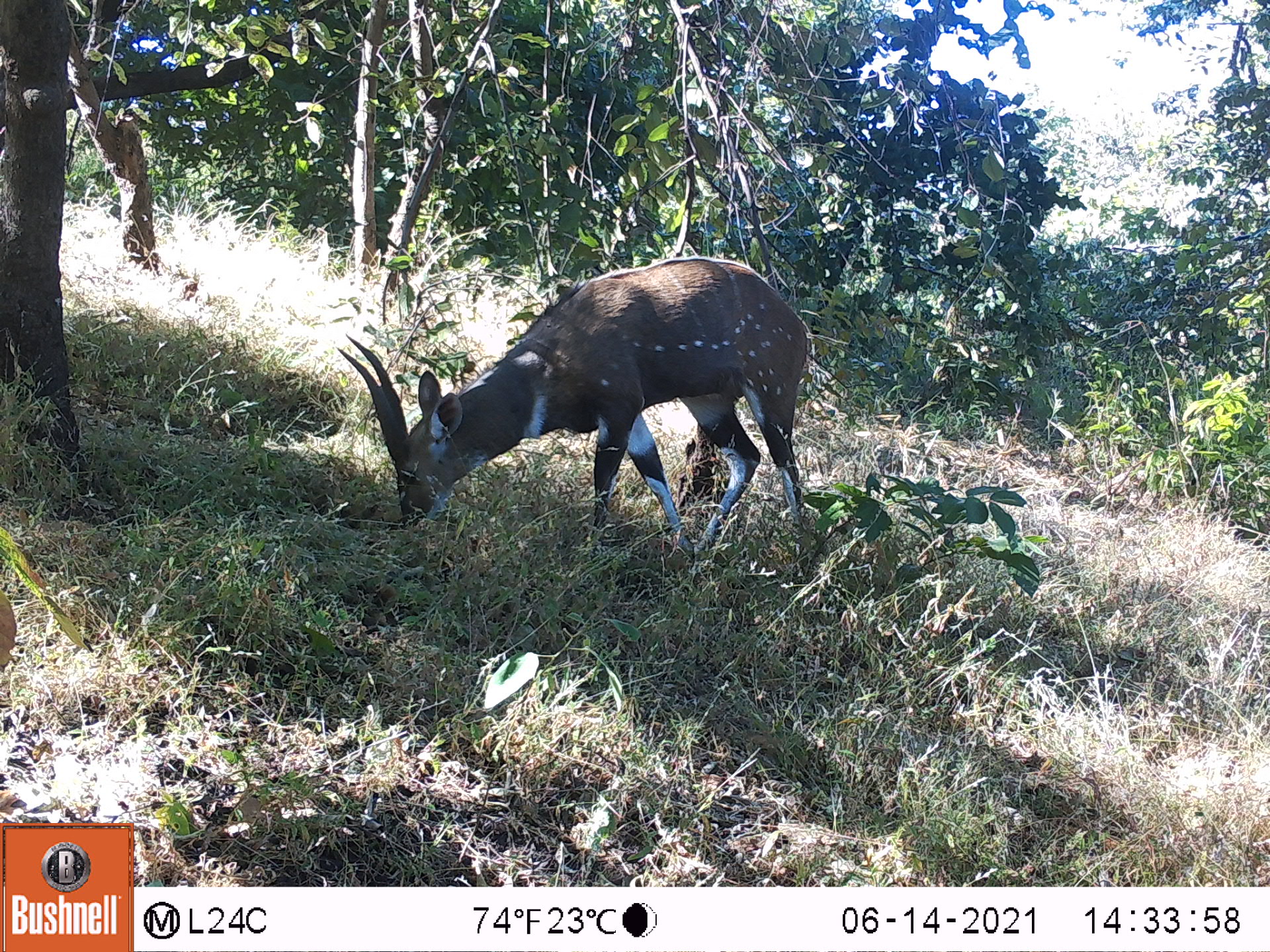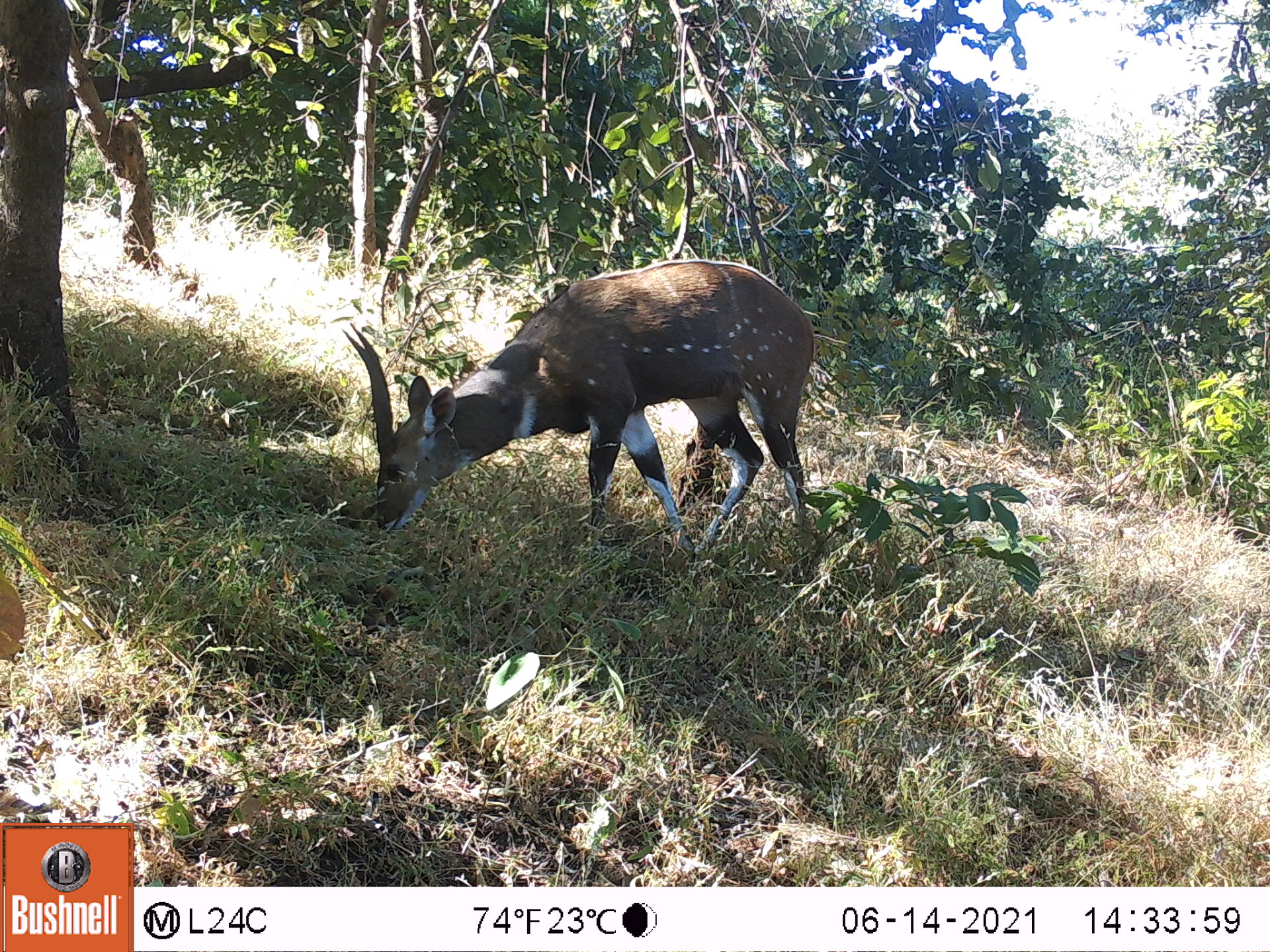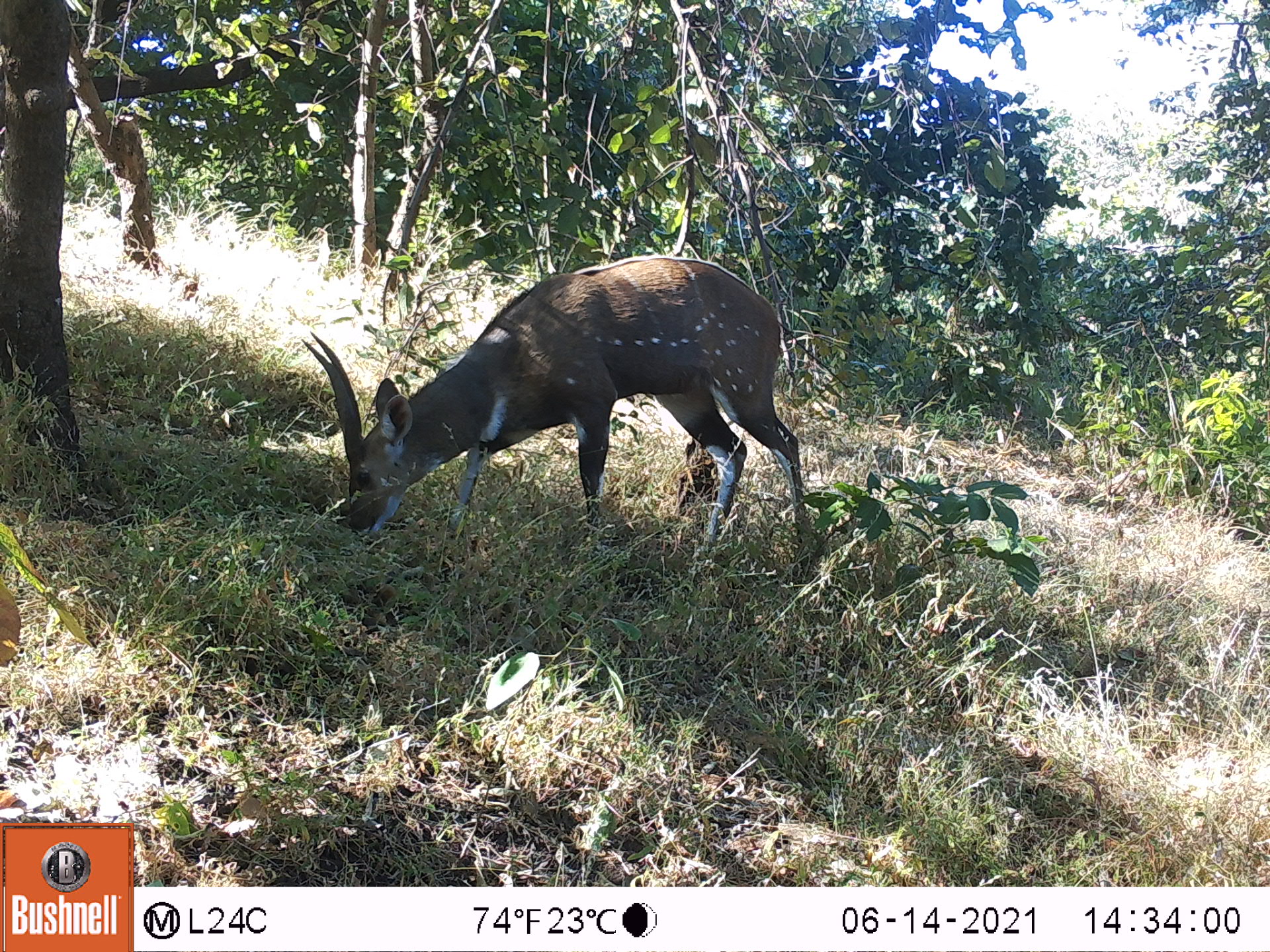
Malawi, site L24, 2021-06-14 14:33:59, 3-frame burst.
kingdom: Animalia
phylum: Chordata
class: Mammalia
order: Artiodactyla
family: Bovidae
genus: Tragelaphus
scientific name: Tragelaphus sylvaticus sylvaticus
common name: cape bushbuck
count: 1